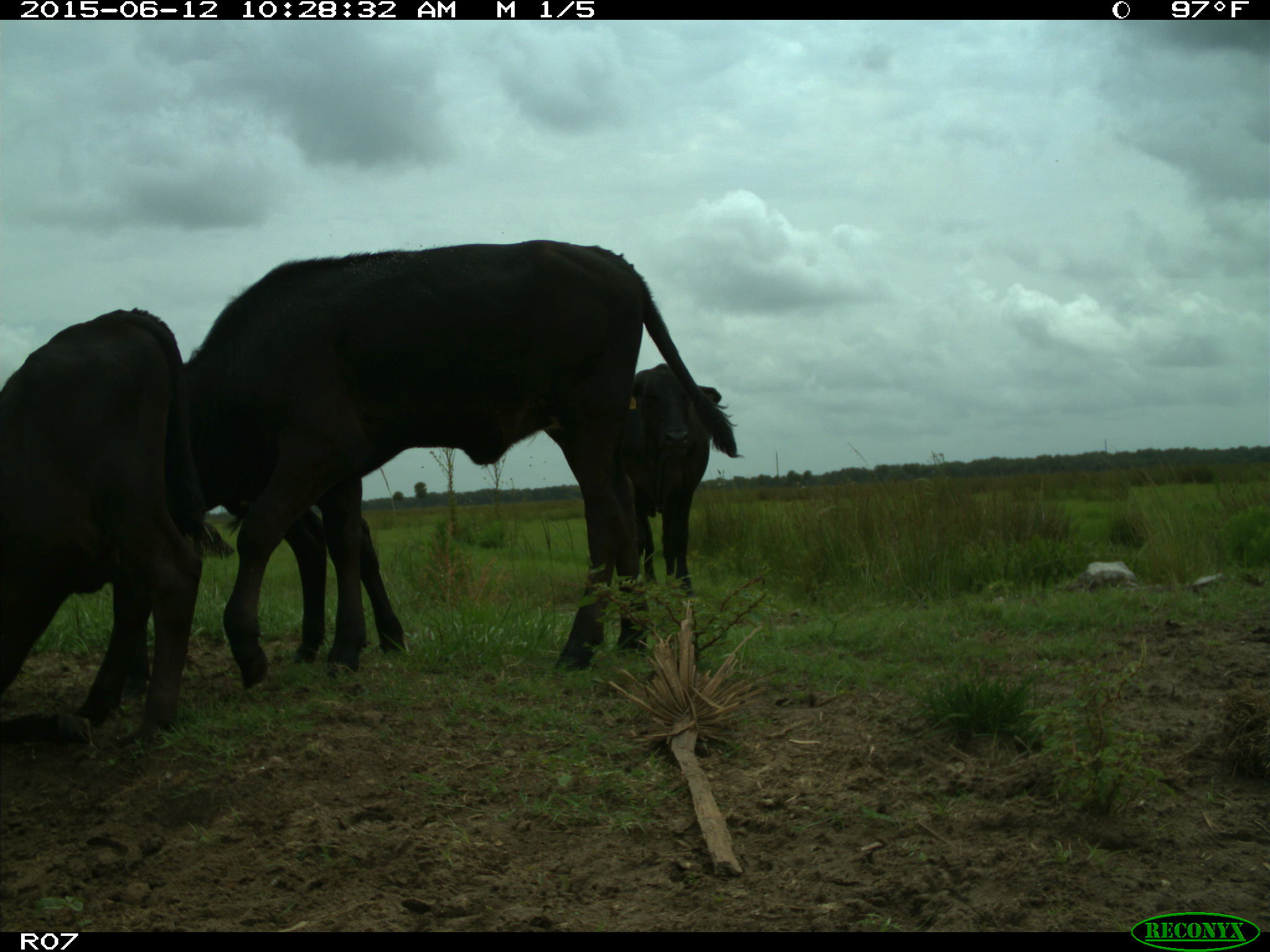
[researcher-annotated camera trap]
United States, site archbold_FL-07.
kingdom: Animalia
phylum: Chordata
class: Mammalia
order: Artiodactyla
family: Bovidae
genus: Bos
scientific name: Bos taurus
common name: domestic cow